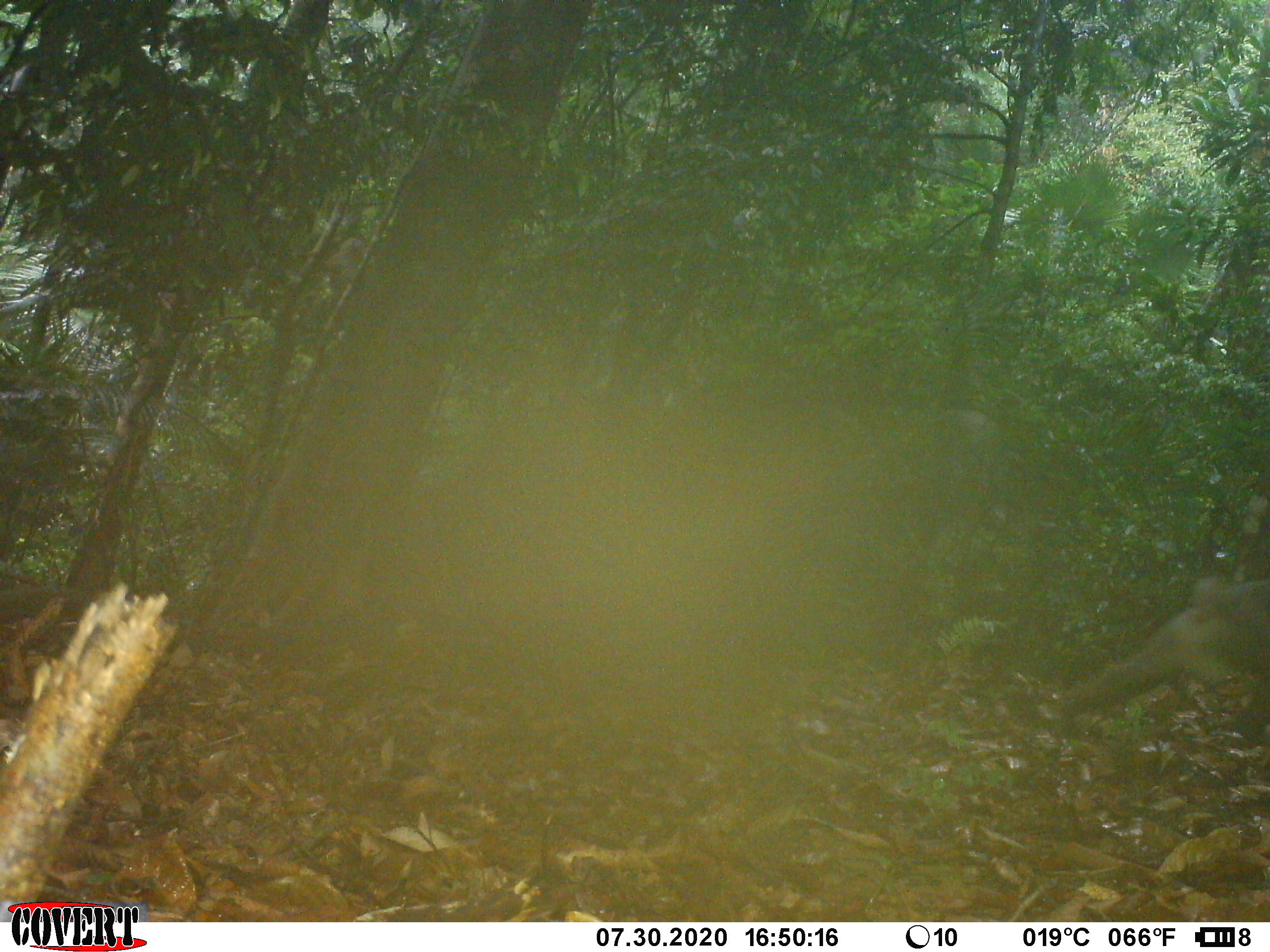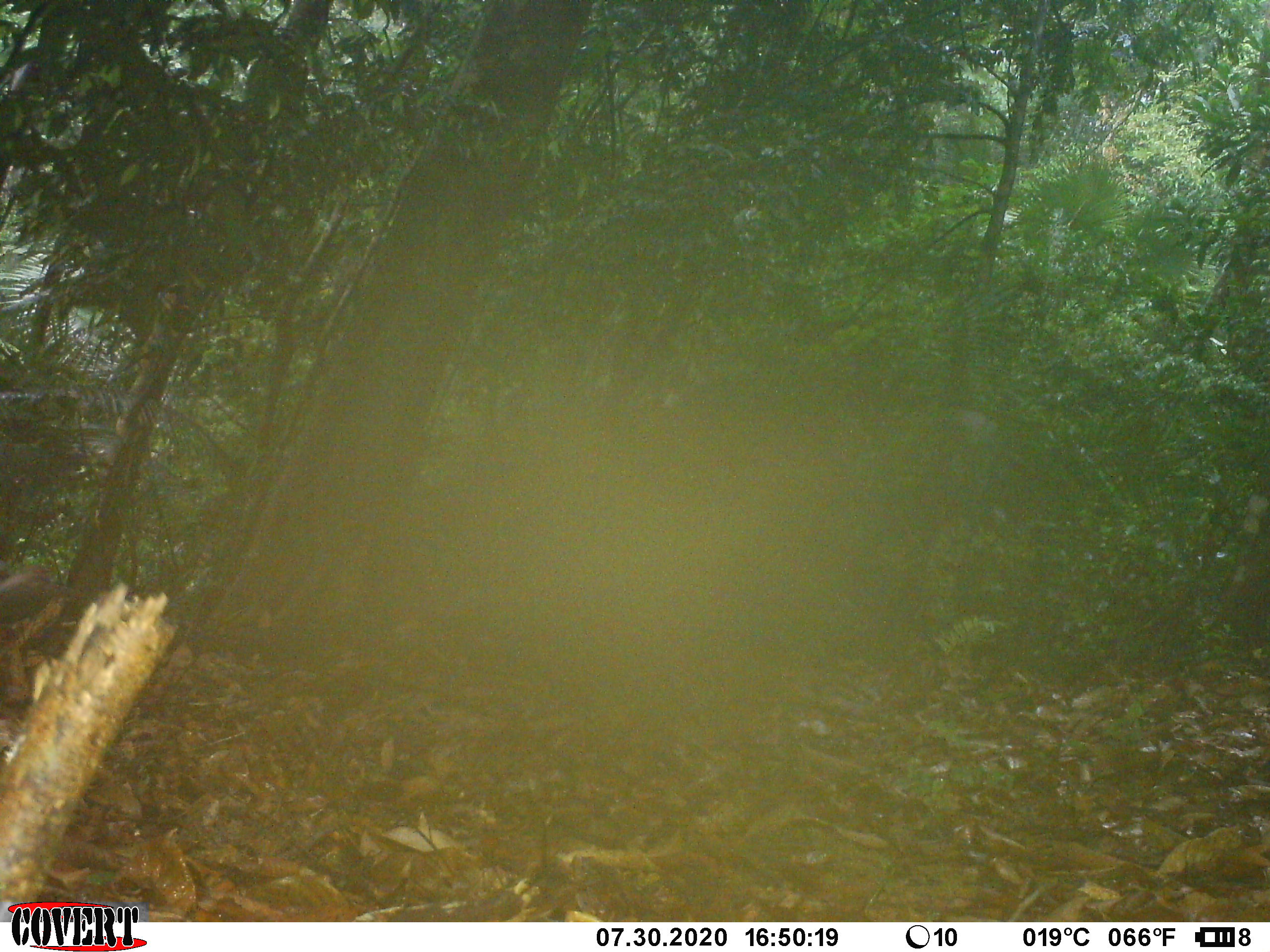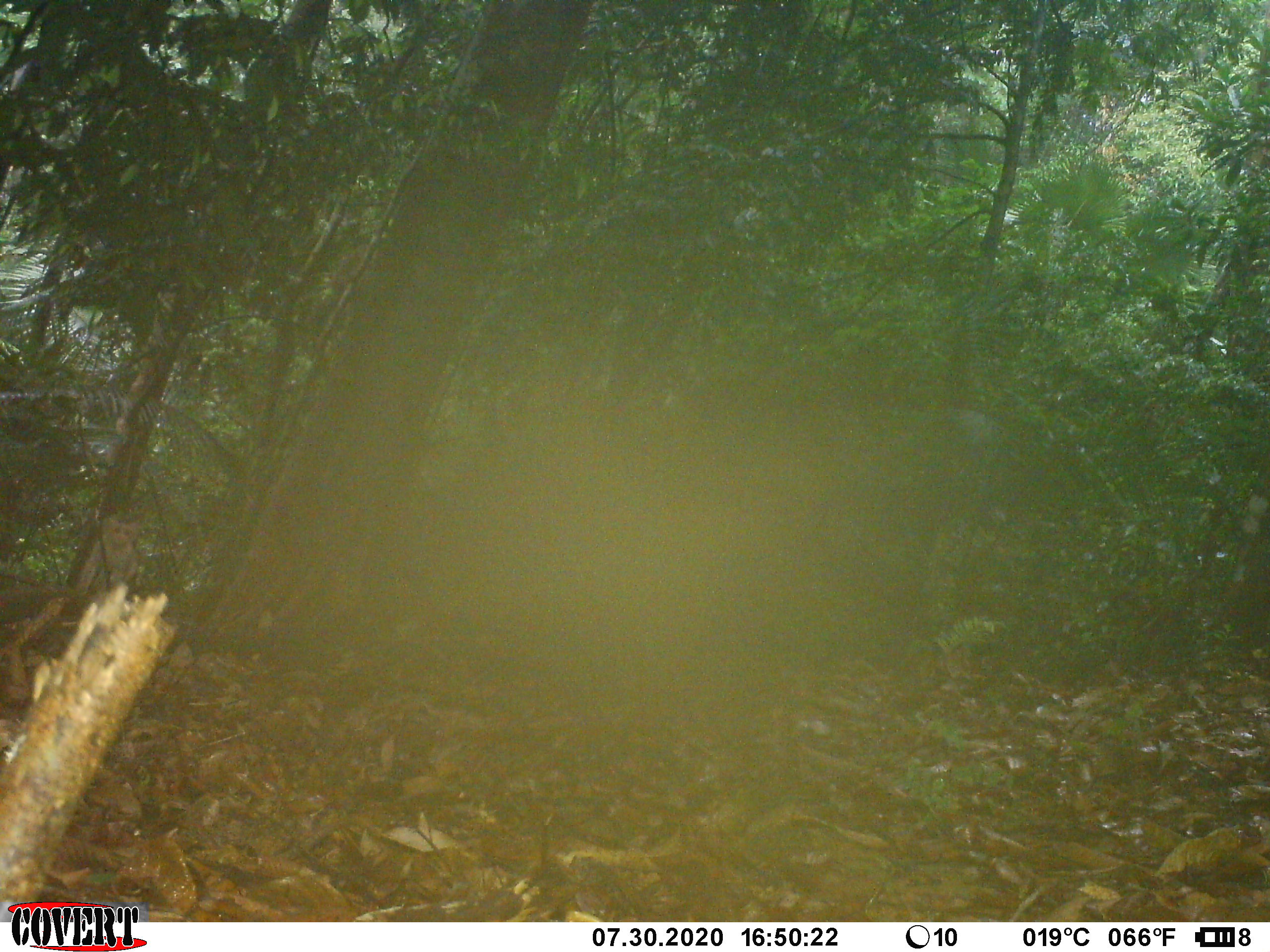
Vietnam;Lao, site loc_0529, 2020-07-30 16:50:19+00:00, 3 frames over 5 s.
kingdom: Animalia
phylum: Chordata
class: Mammalia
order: Primates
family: Cercopithecidae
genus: Macaca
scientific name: Macaca nemestrina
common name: pig-tailed macaque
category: pig tailed macaque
Pig tailed macaque (pig-tailed macaque) (Macaca nemestrina). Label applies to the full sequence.